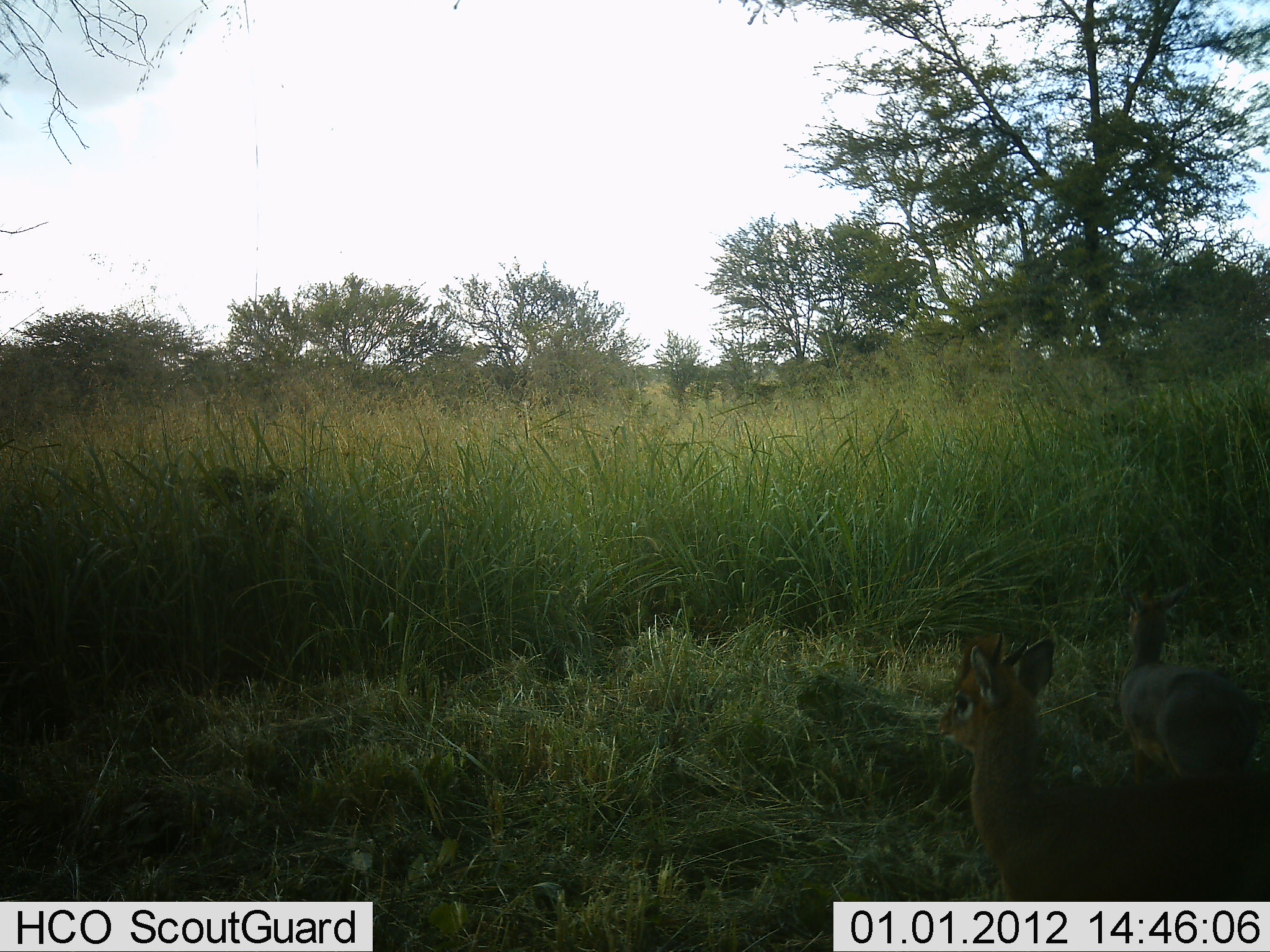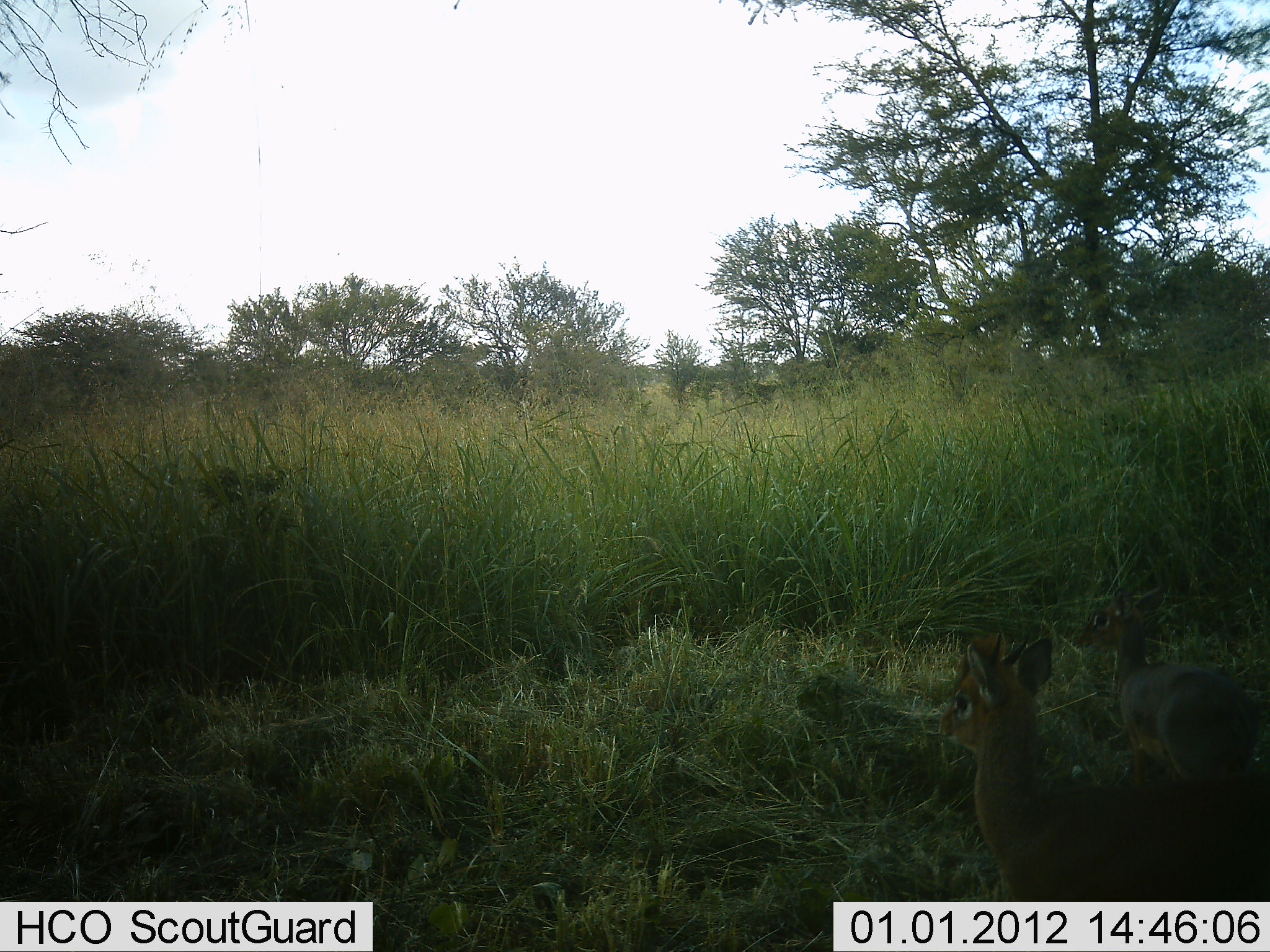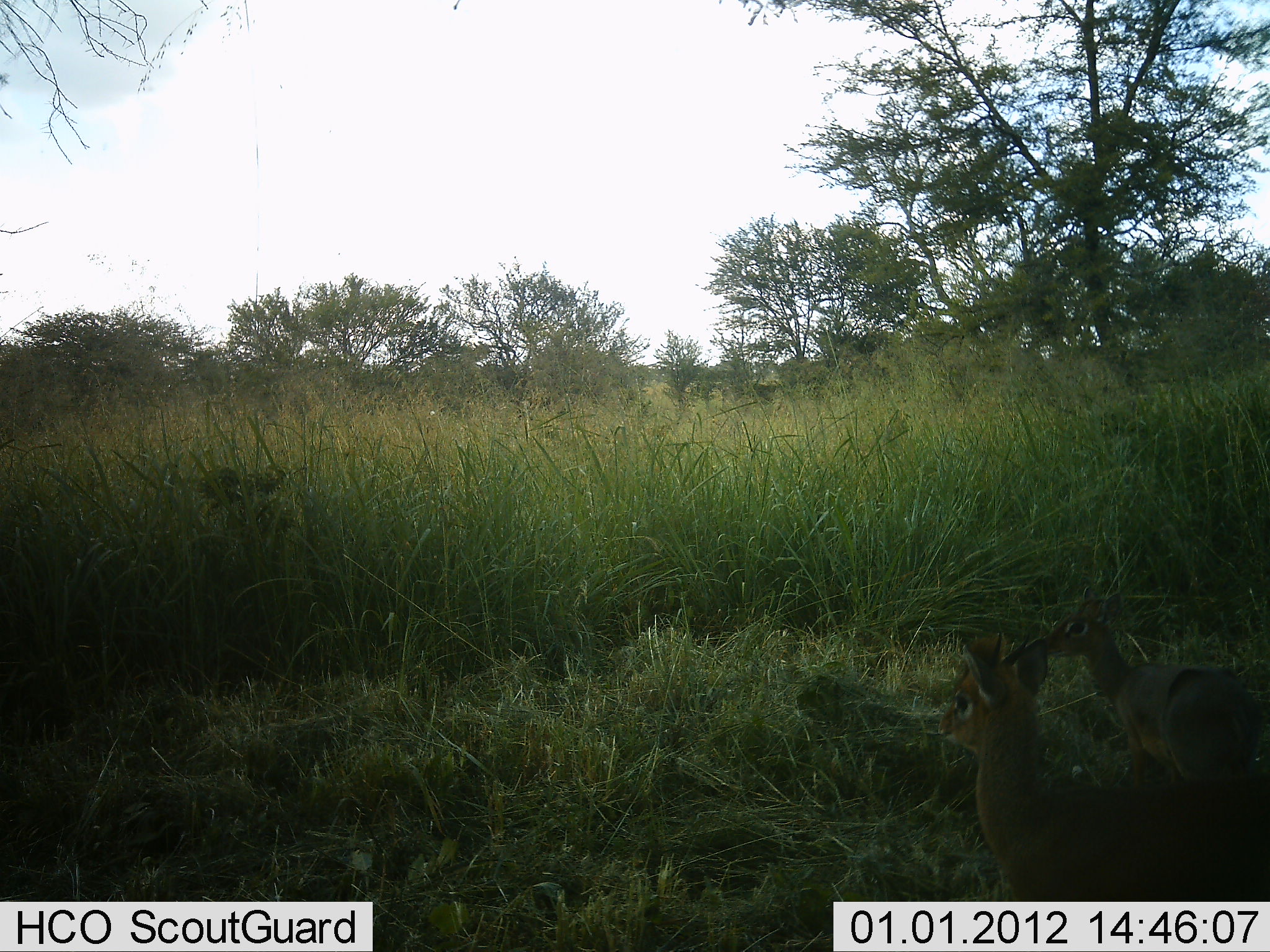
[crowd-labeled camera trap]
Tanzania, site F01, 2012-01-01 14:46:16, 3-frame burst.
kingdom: Animalia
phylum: Chordata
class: Mammalia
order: Artiodactyla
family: Bovidae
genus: Madoqua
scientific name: Madoqua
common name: dikdik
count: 2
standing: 78%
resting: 22%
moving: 0%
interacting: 0%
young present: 0%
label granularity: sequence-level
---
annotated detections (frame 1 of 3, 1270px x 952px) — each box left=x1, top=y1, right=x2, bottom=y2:
animal: left=935, top=630, right=1269, bottom=901; left=1116, top=582, right=1259, bottom=779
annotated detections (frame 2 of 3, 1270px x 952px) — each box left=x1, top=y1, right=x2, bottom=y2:
animal: left=937, top=631, right=1269, bottom=901; left=1070, top=583, right=1262, bottom=783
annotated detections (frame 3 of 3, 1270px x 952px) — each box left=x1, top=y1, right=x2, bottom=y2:
animal: left=937, top=625, right=1270, bottom=901; left=1039, top=583, right=1263, bottom=786